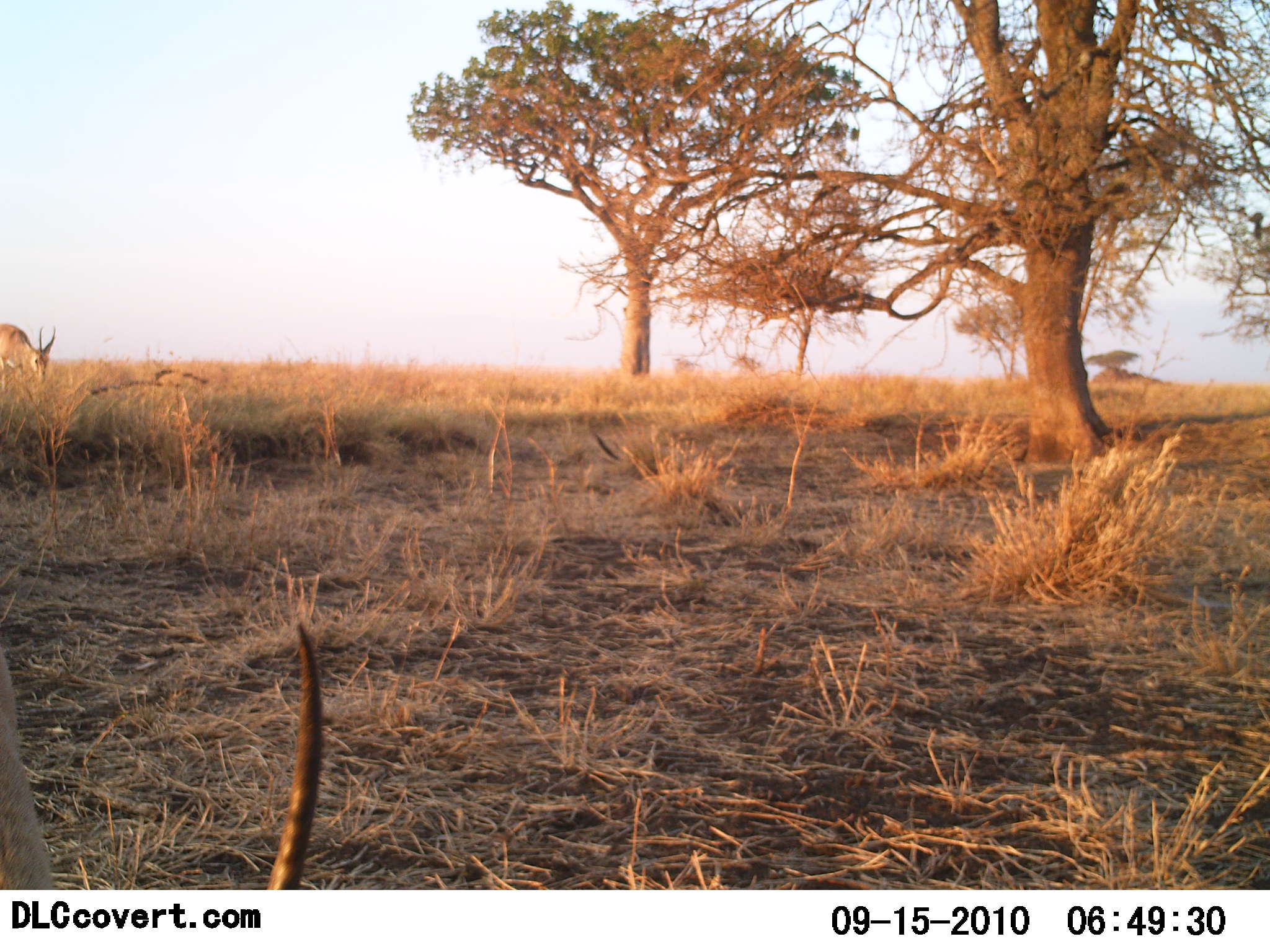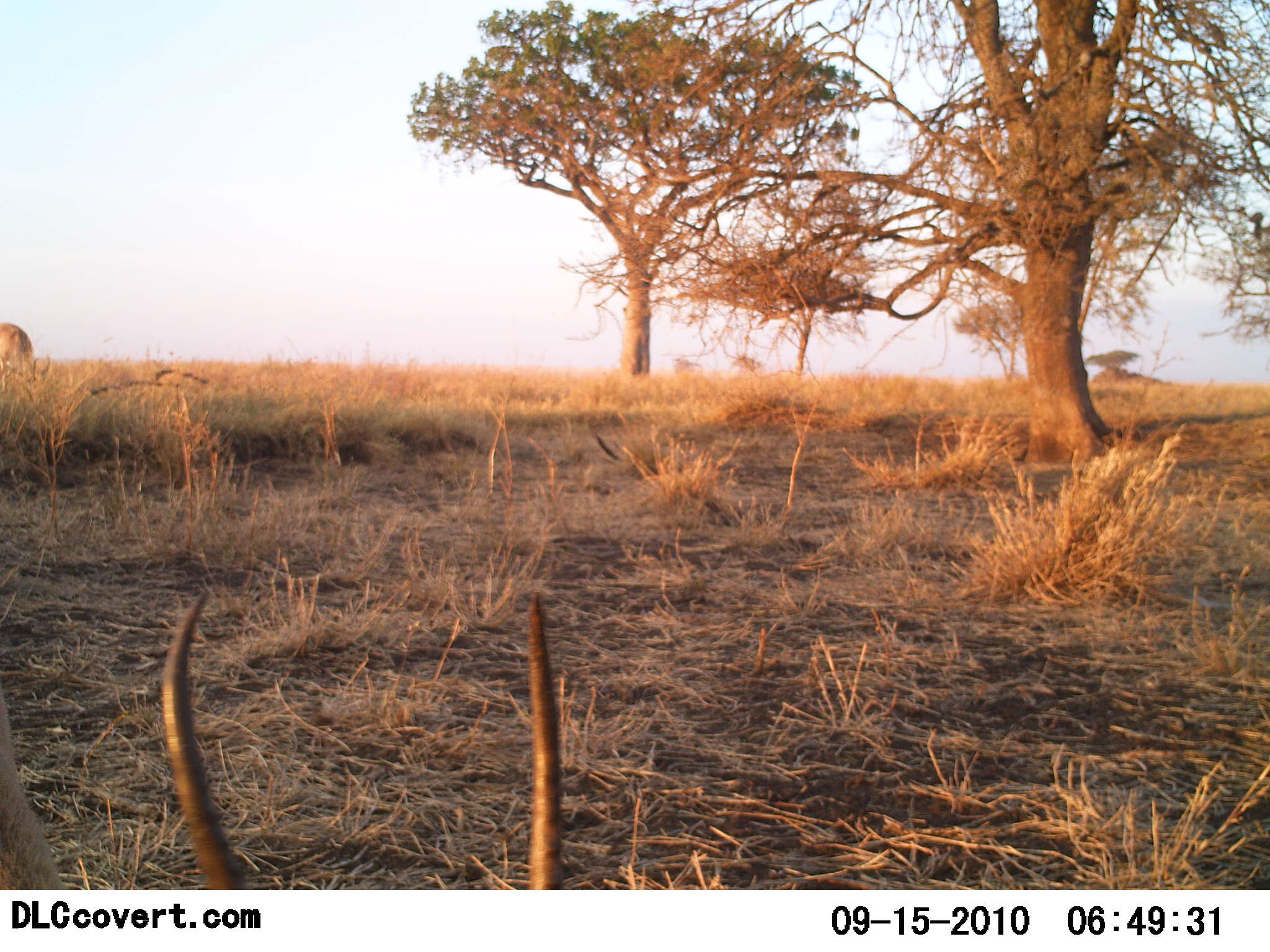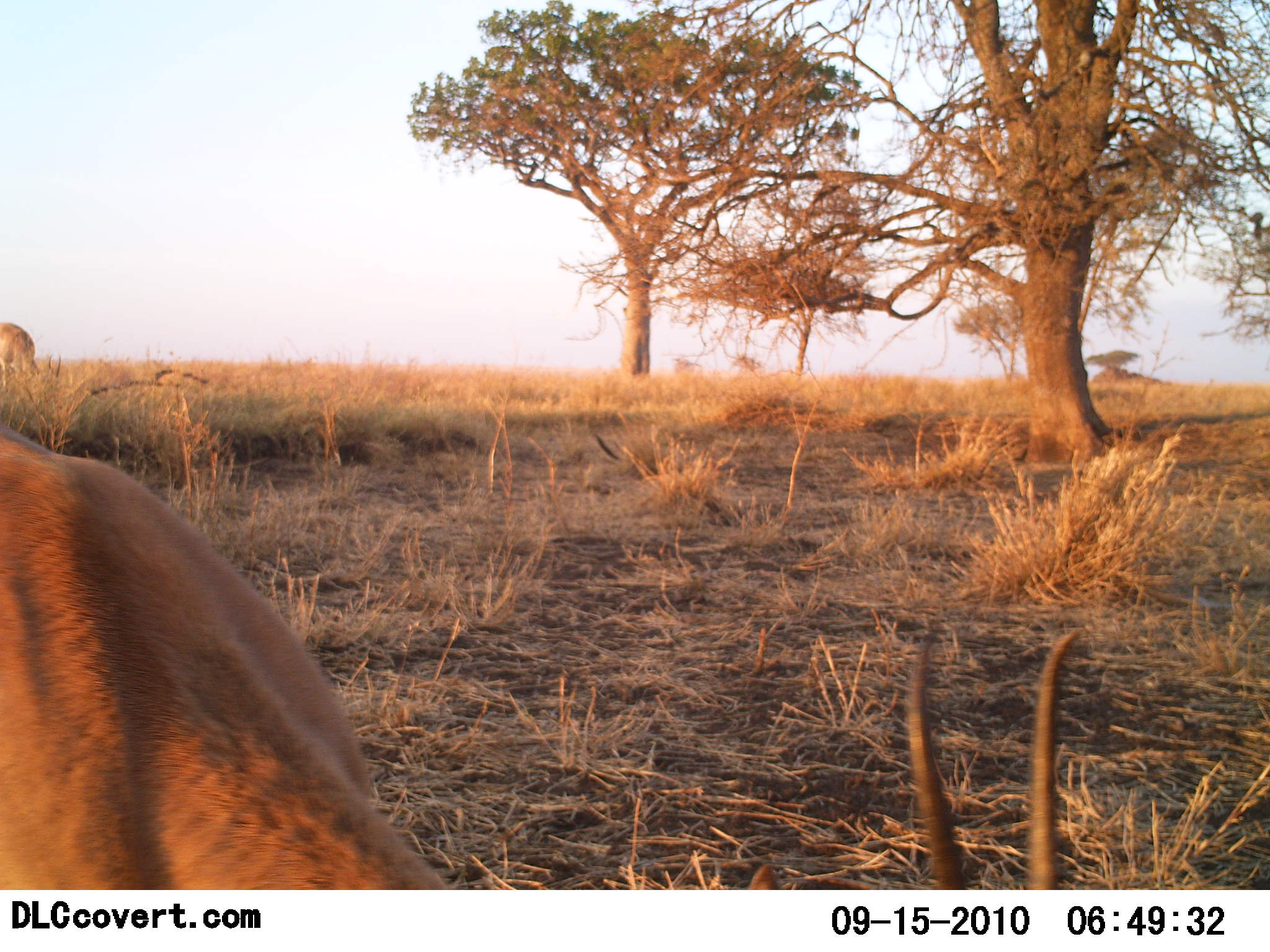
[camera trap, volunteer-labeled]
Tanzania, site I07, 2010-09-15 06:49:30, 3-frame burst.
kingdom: Animalia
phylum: Chordata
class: Mammalia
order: Artiodactyla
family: Bovidae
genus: Nanger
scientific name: Nanger granti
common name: grant's gazelle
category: gazellegrants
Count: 2.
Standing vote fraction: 27%.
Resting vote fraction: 0%.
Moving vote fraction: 27%.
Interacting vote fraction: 0%.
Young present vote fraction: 0%.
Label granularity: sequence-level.